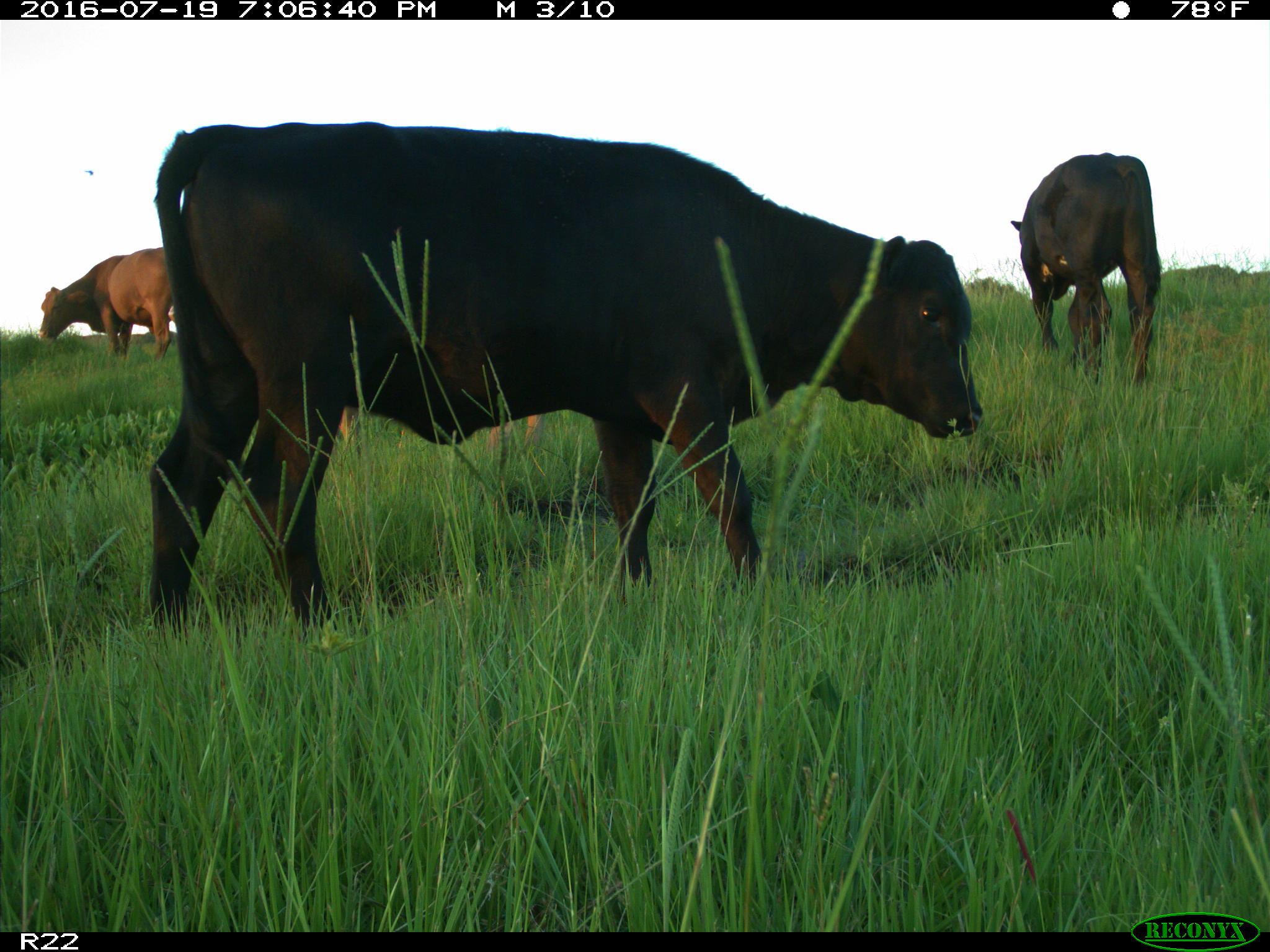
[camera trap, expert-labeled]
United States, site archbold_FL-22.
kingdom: Animalia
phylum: Chordata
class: Mammalia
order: Artiodactyla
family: Bovidae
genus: Bos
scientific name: Bos taurus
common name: domestic cow